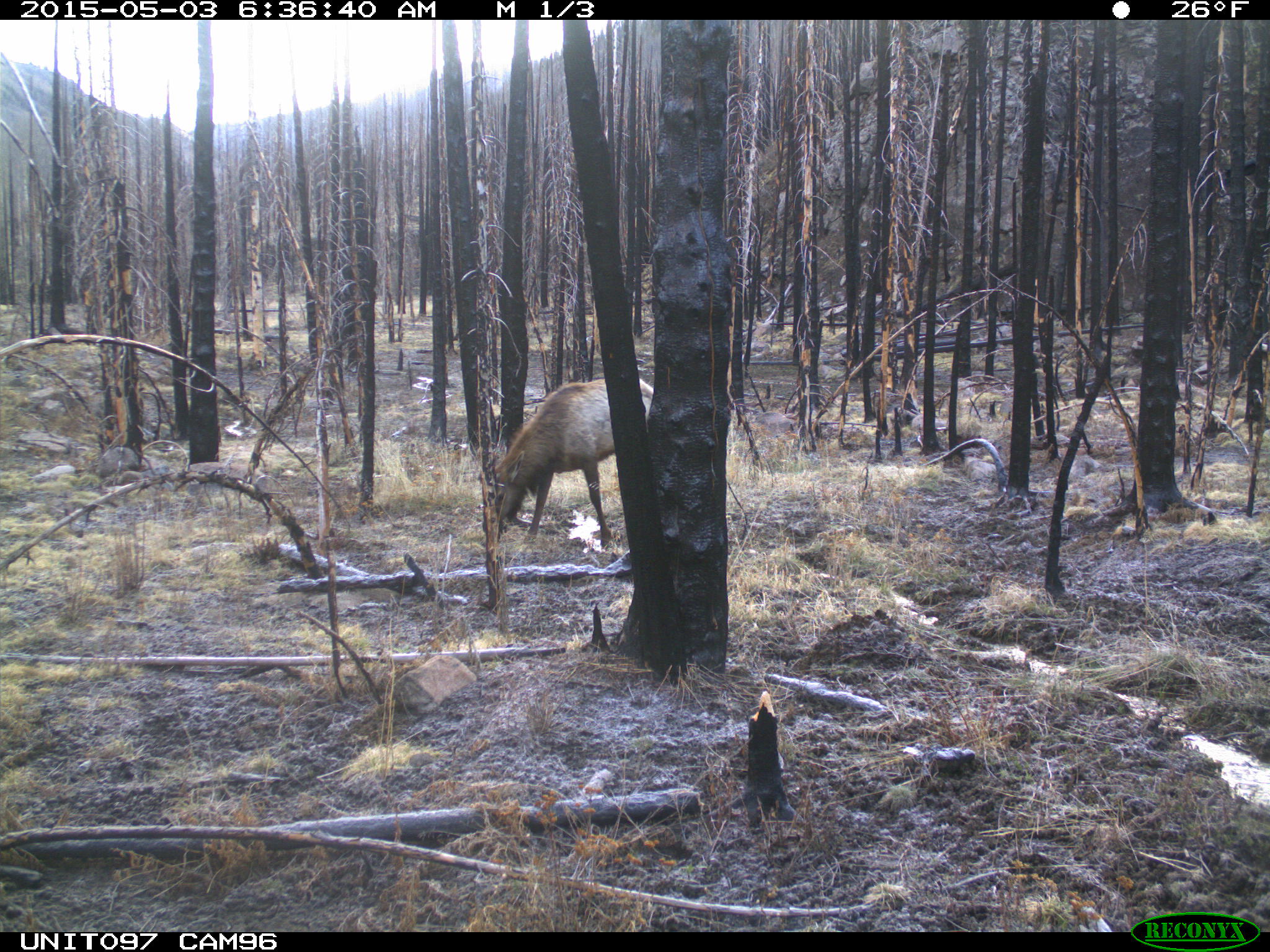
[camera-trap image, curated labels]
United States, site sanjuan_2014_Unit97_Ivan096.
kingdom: Animalia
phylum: Chordata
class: Mammalia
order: Artiodactyla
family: Cervidae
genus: Cervus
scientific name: Cervus elaphus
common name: red deer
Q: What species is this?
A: Cervus elaphus (red deer).